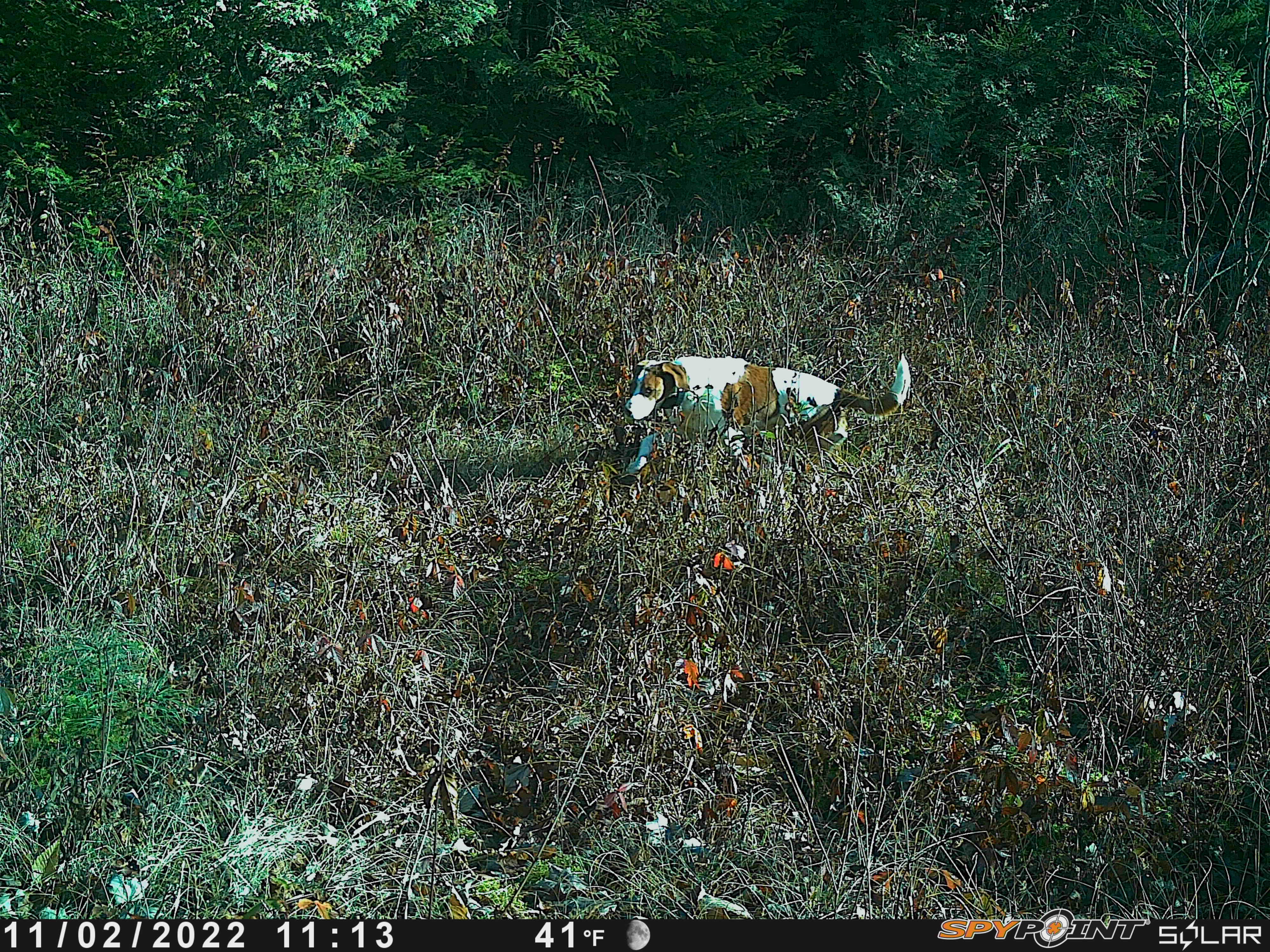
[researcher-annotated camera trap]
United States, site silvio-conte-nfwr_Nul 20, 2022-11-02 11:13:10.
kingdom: Animalia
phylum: Chordata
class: Mammalia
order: Carnivora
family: Canidae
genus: Canis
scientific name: Canis familiaris familiaris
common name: domestic dog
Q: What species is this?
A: Domestic dog (Canis familiaris familiaris).